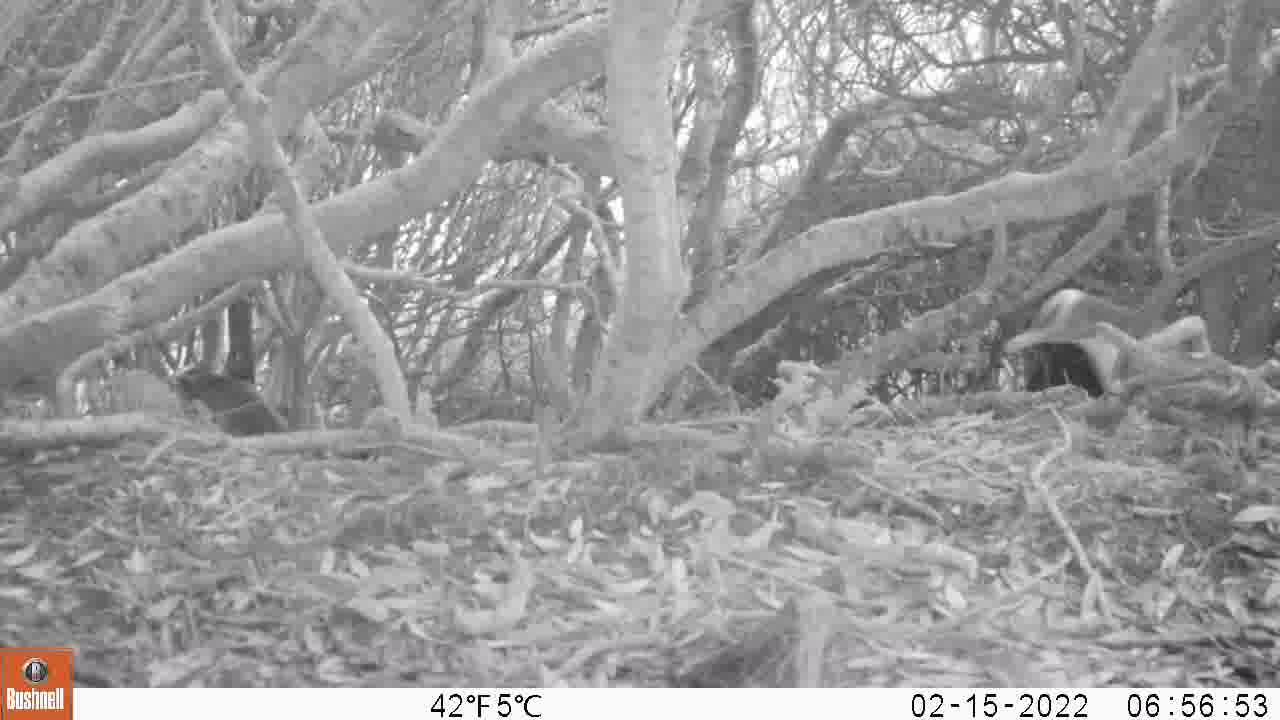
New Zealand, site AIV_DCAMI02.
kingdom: Animalia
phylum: Chordata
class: Aves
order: Sphenisciformes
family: Spheniscidae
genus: Megadyptes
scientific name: Megadyptes antipodes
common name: yellow-eyed penguin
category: yellow eyed penguin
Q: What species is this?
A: Yellow eyed penguin (yellow-eyed penguin) (Megadyptes antipodes).